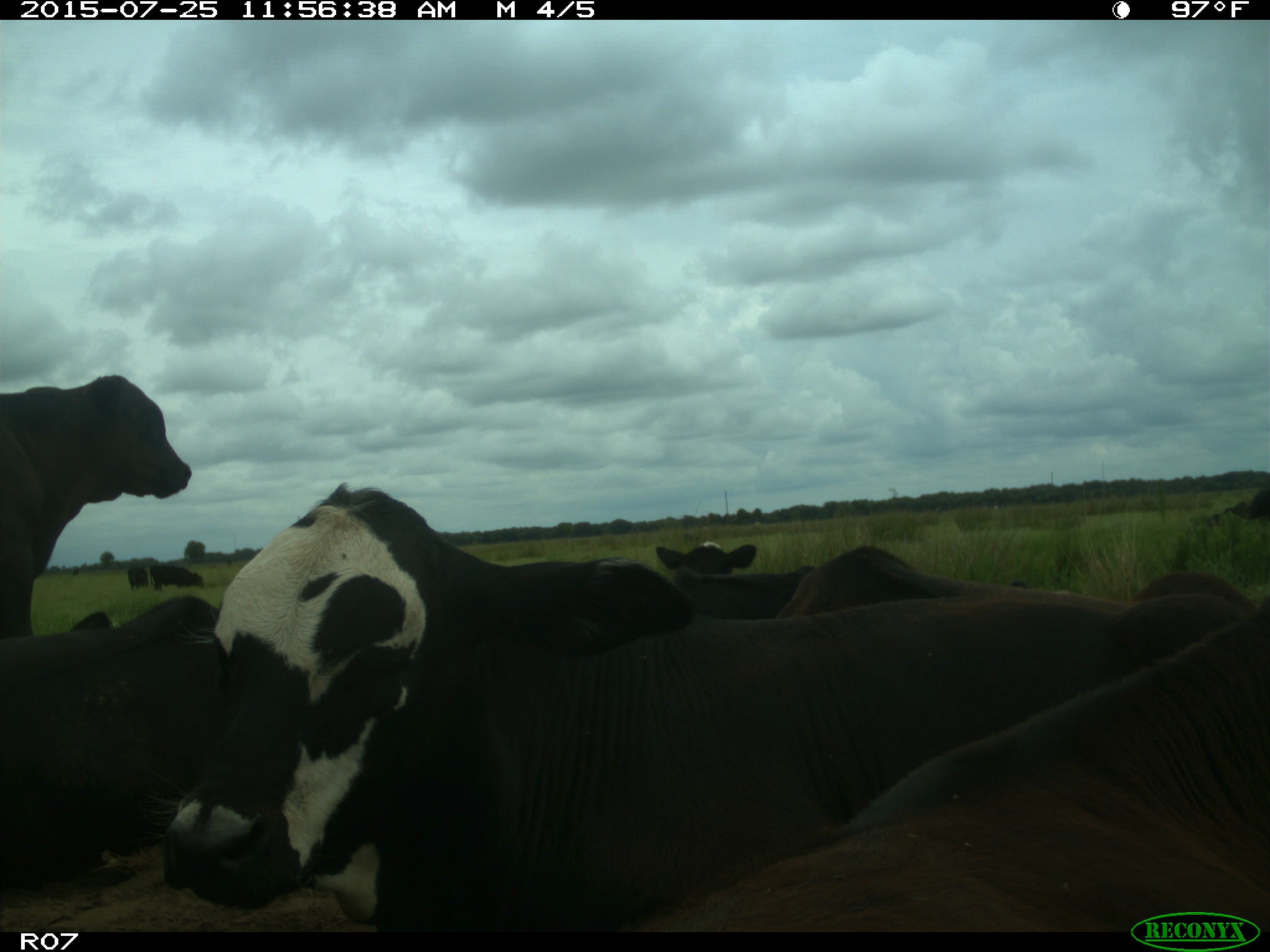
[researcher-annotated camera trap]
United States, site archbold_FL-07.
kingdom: Animalia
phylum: Chordata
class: Mammalia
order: Artiodactyla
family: Bovidae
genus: Bos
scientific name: Bos taurus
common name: domestic cow